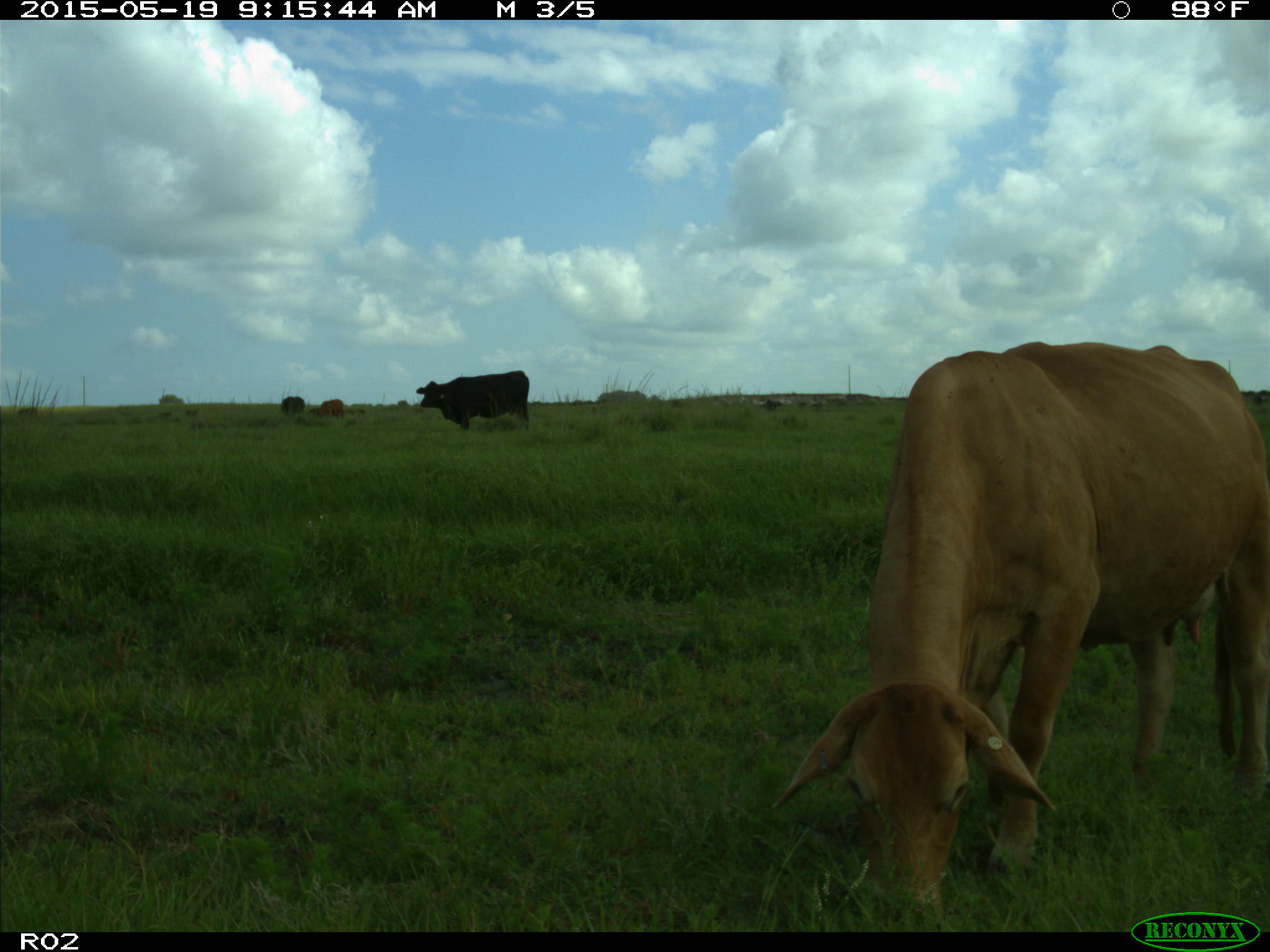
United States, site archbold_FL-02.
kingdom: Animalia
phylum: Chordata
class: Mammalia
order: Artiodactyla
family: Bovidae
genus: Bos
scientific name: Bos taurus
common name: domestic cow